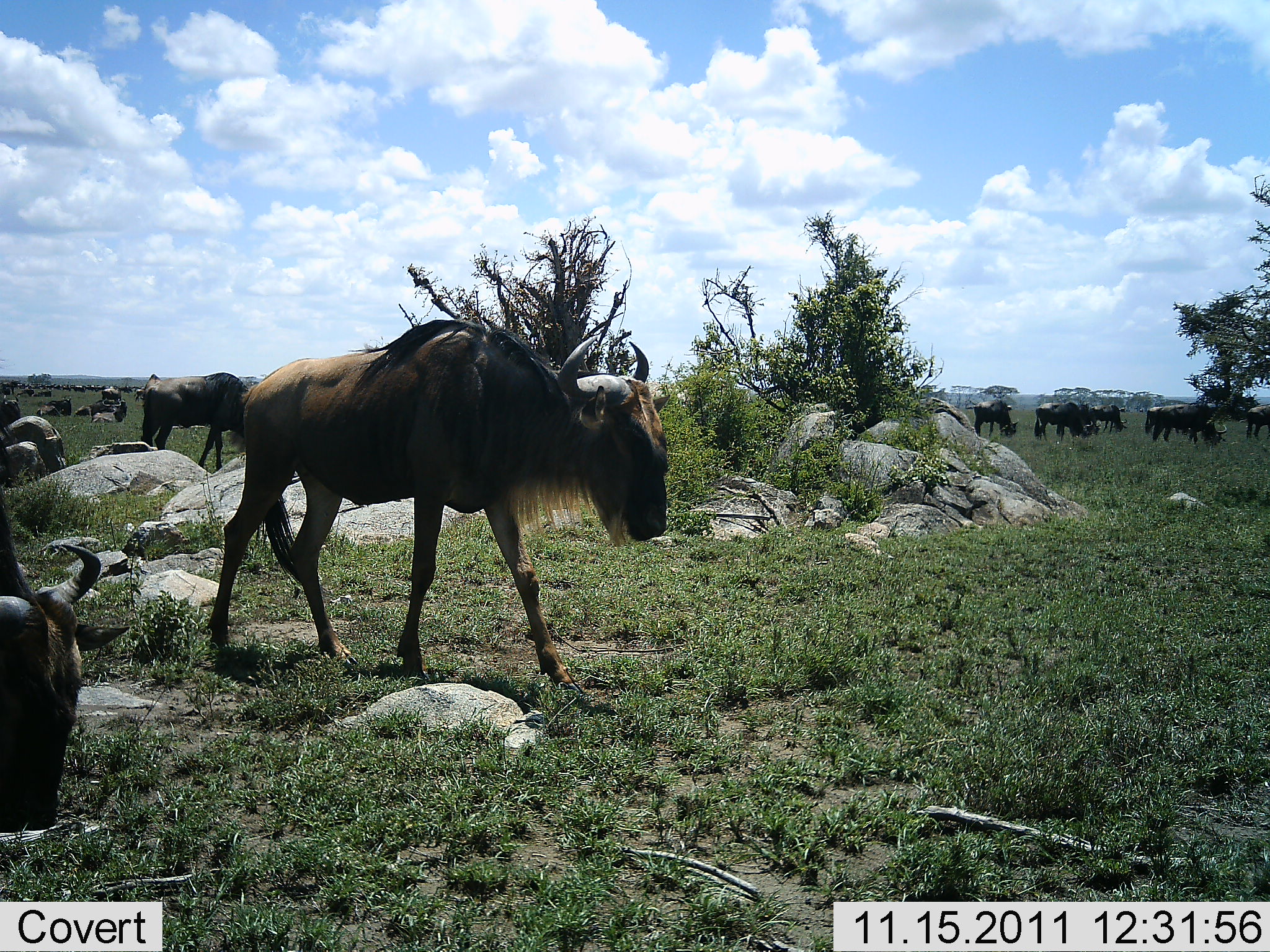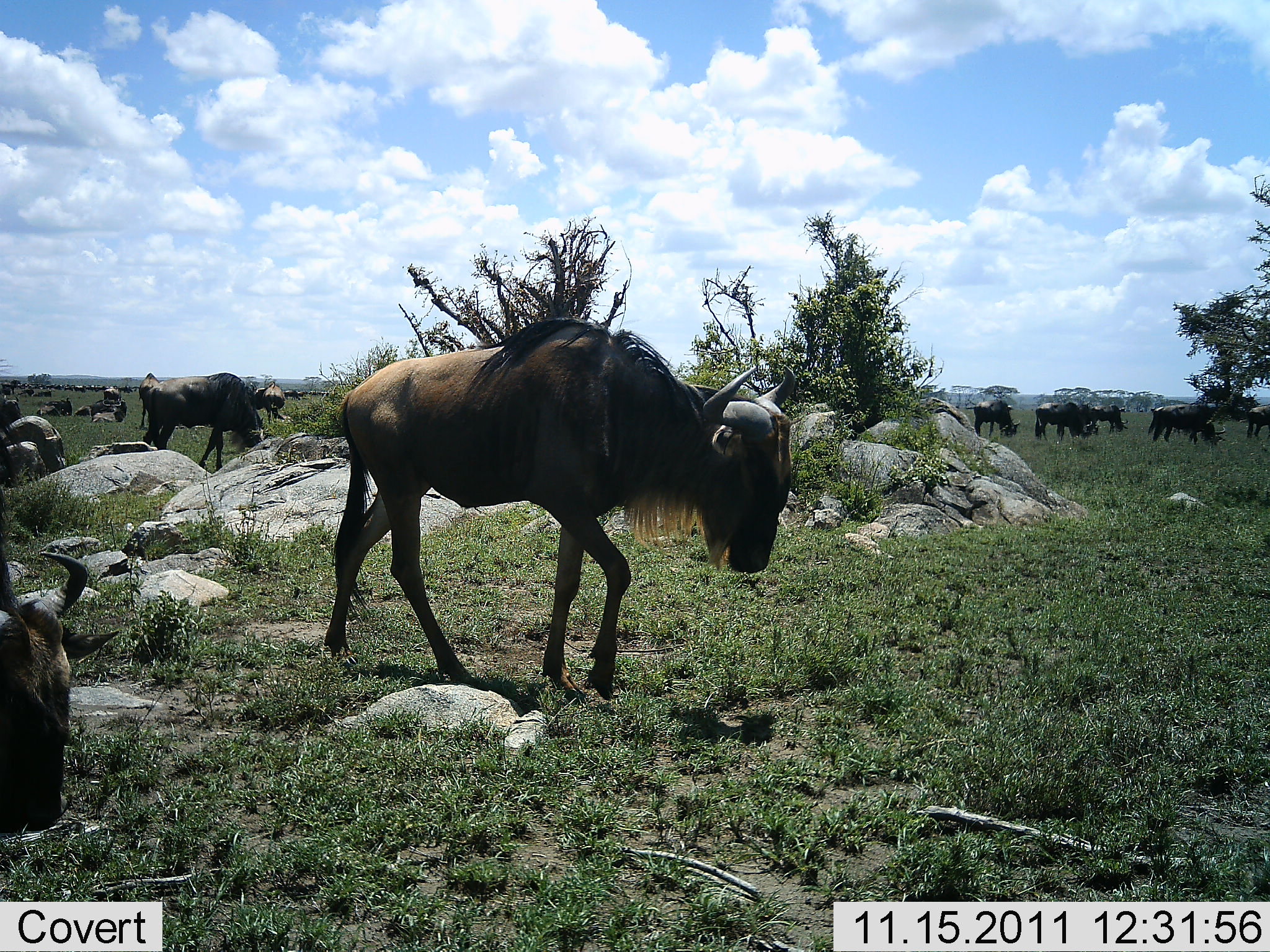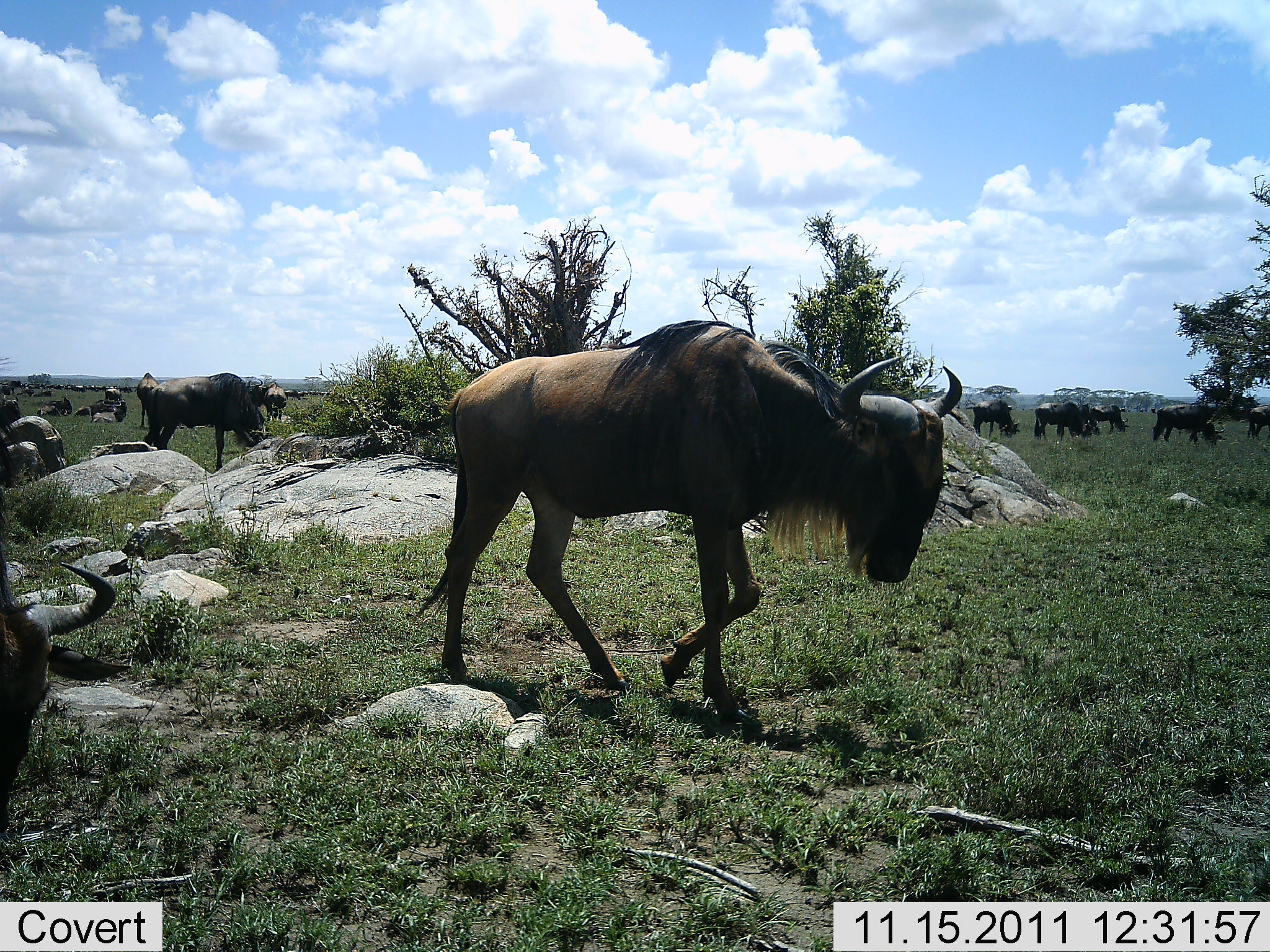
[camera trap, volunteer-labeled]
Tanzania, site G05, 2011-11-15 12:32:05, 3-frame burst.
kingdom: Animalia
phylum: Chordata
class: Mammalia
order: Artiodactyla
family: Bovidae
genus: Connochaetes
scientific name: Connochaetes taurinus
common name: blue wildebeest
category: wildebeest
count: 11-50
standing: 69%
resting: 38%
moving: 75%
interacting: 12%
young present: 0%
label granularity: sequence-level